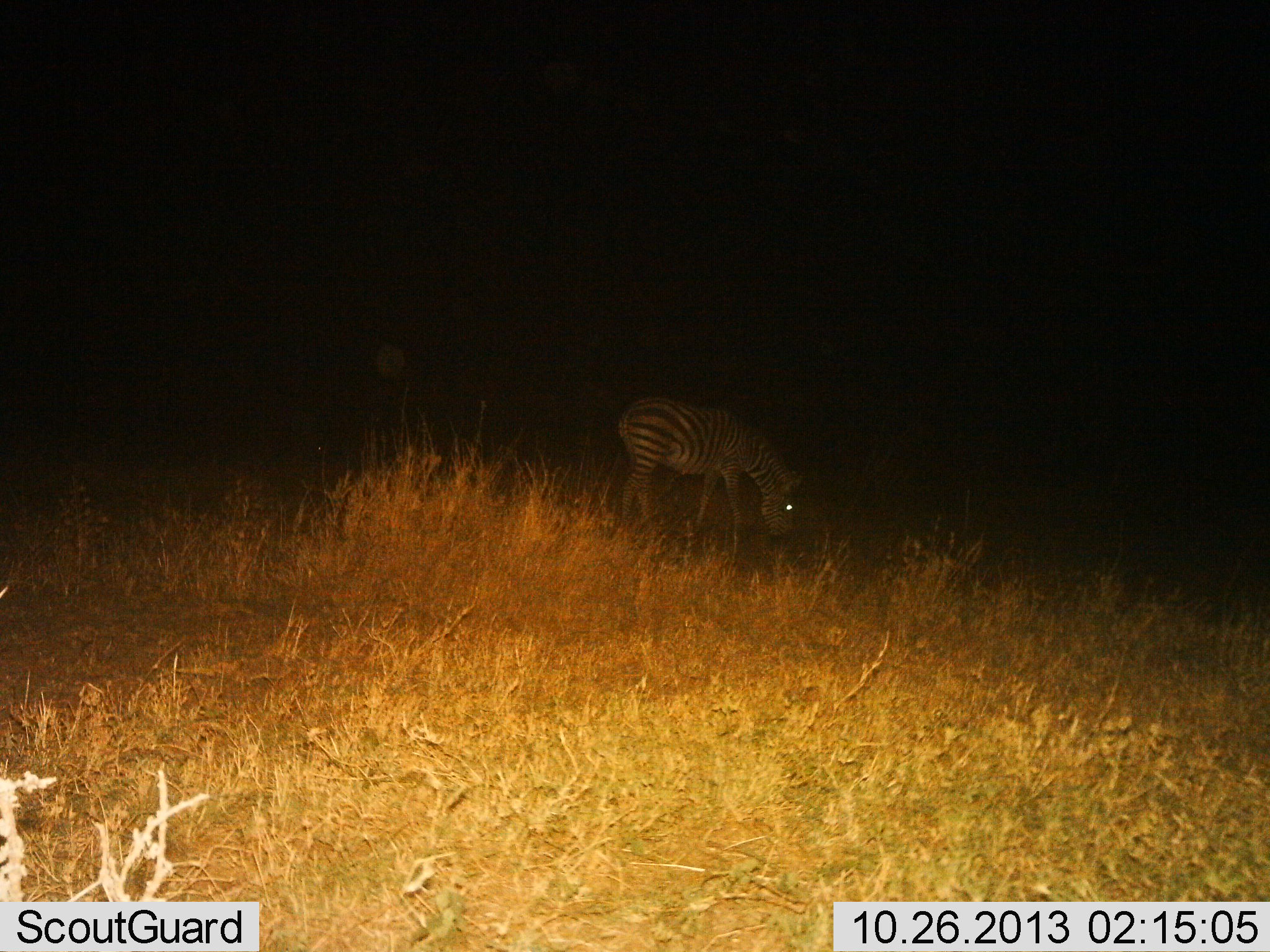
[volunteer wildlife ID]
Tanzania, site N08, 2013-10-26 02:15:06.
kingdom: Animalia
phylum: Chordata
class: Mammalia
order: Perissodactyla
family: Equidae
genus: Equus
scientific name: Equus quagga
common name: plains zebra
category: zebra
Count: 1.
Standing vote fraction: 24%.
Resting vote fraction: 0%.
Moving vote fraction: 0%.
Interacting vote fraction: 0%.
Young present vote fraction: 0%.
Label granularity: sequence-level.